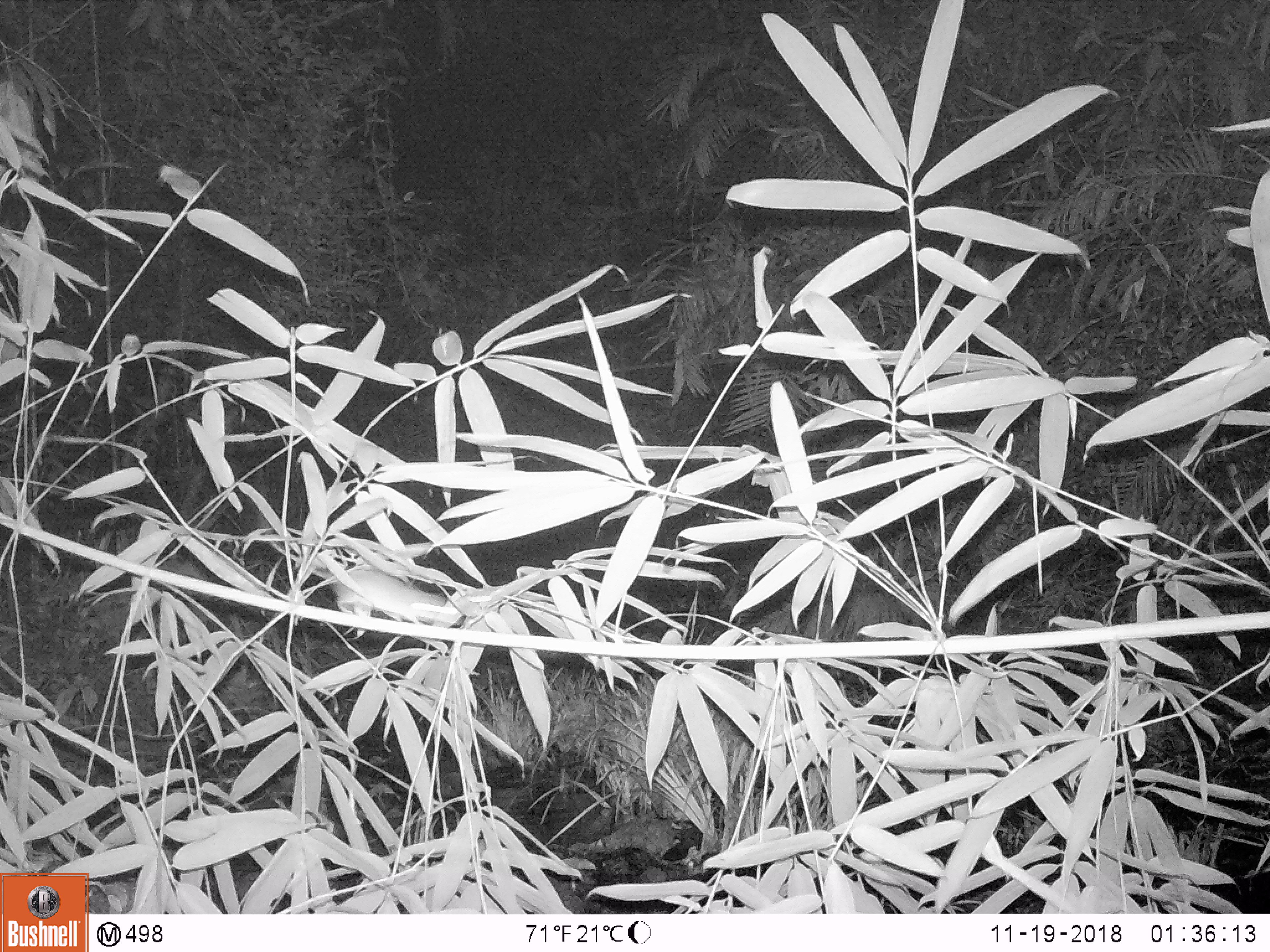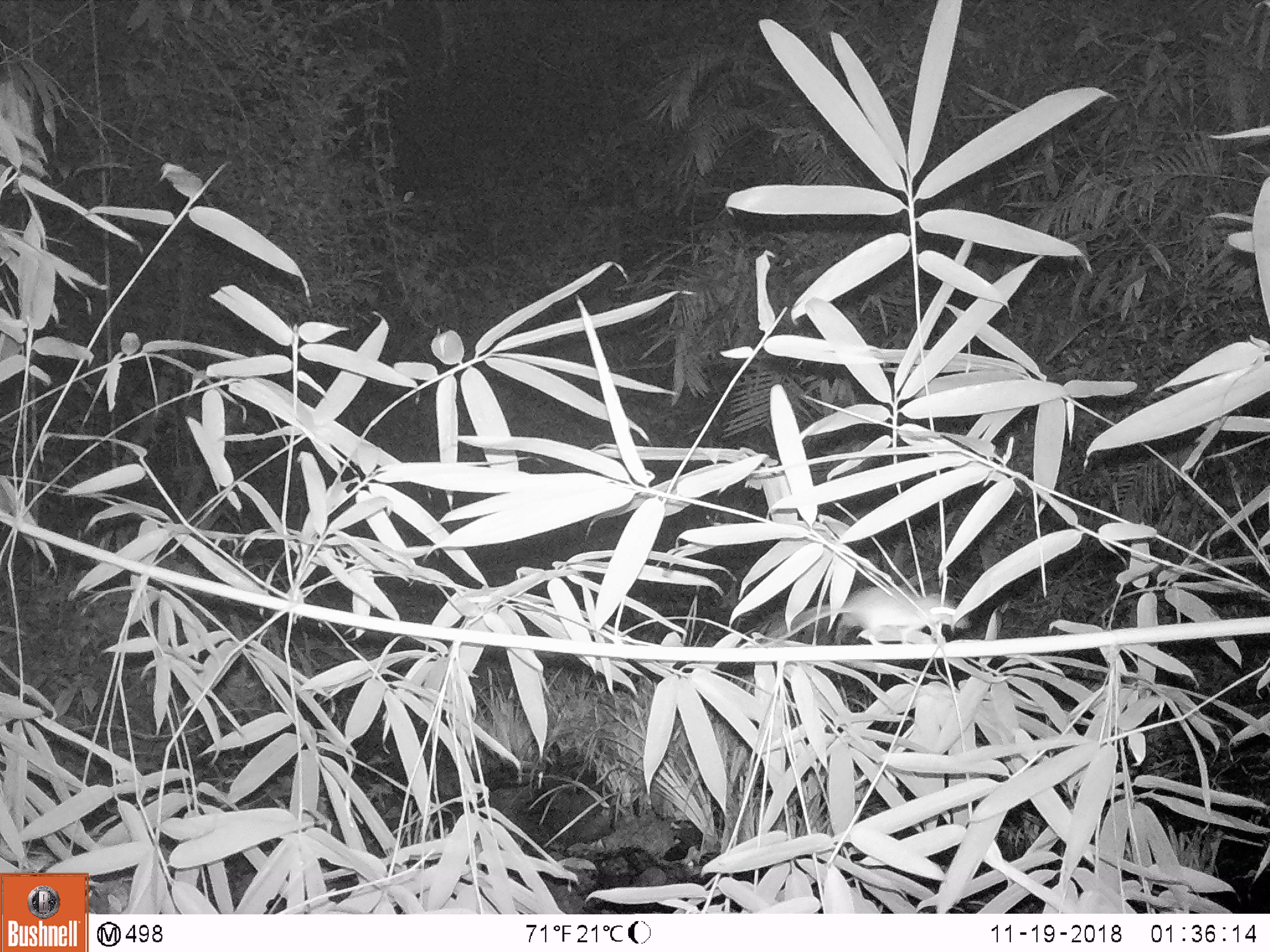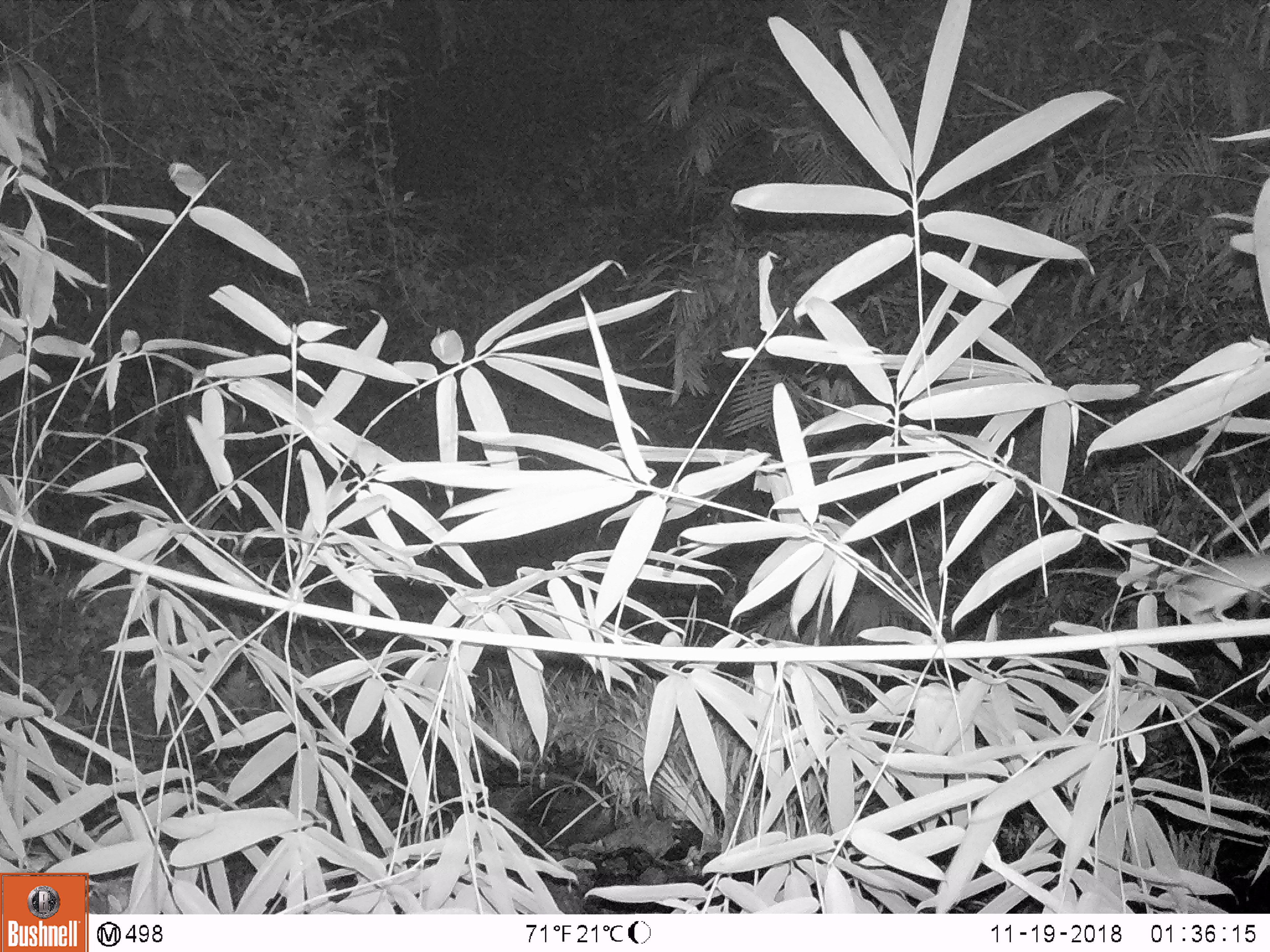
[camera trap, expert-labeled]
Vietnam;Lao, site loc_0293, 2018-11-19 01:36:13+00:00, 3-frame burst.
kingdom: Animalia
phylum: Chordata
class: Mammalia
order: Rodentia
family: Muridae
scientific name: Muridae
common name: old-world mice and rats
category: unidentified murid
Unidentified murid (old-world mice and rats) (Muridae). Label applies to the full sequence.